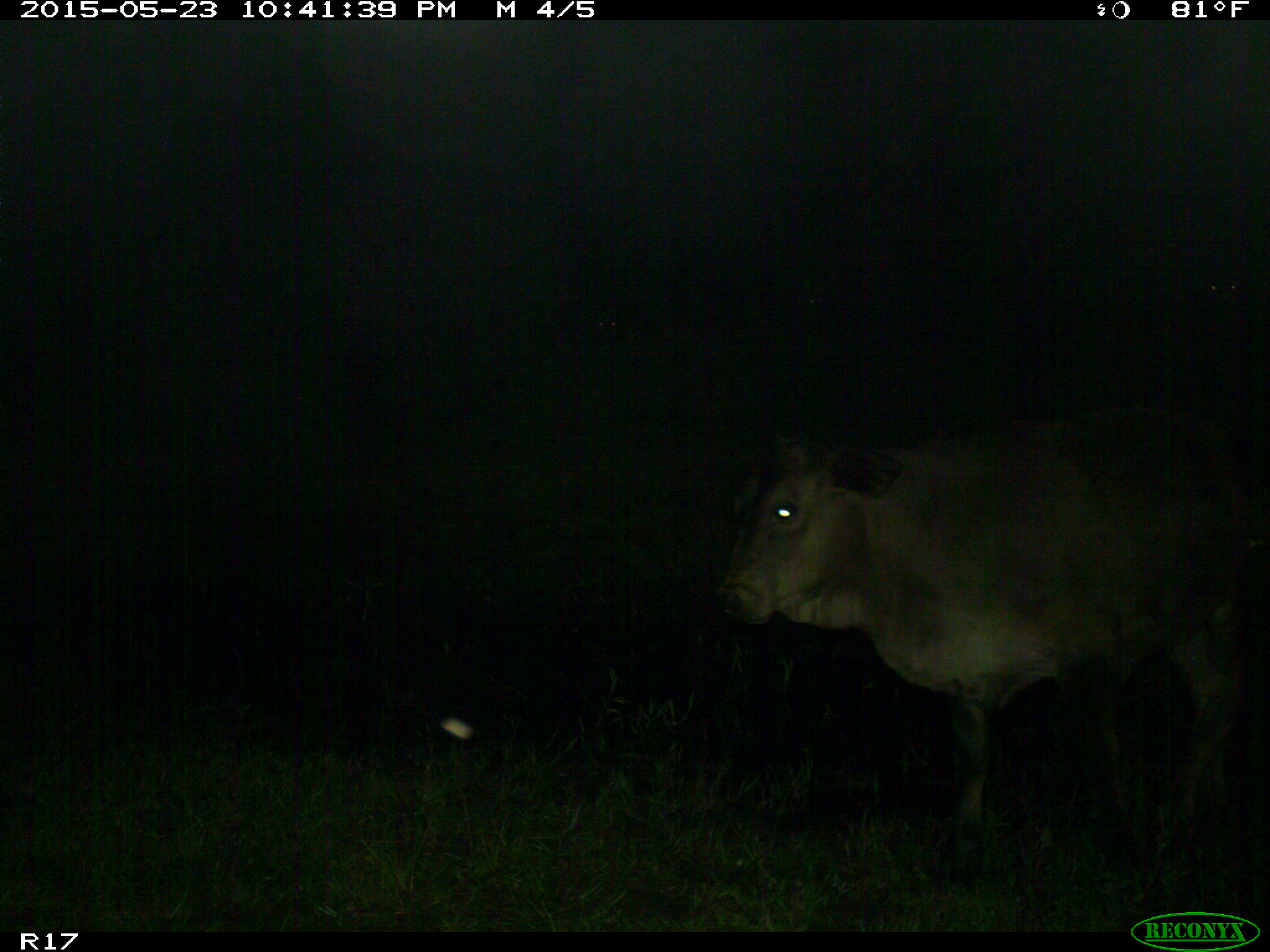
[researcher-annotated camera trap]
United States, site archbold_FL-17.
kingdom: Animalia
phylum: Chordata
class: Mammalia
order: Artiodactyla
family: Bovidae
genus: Bos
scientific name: Bos taurus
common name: domestic cow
Bos taurus (domestic cow).